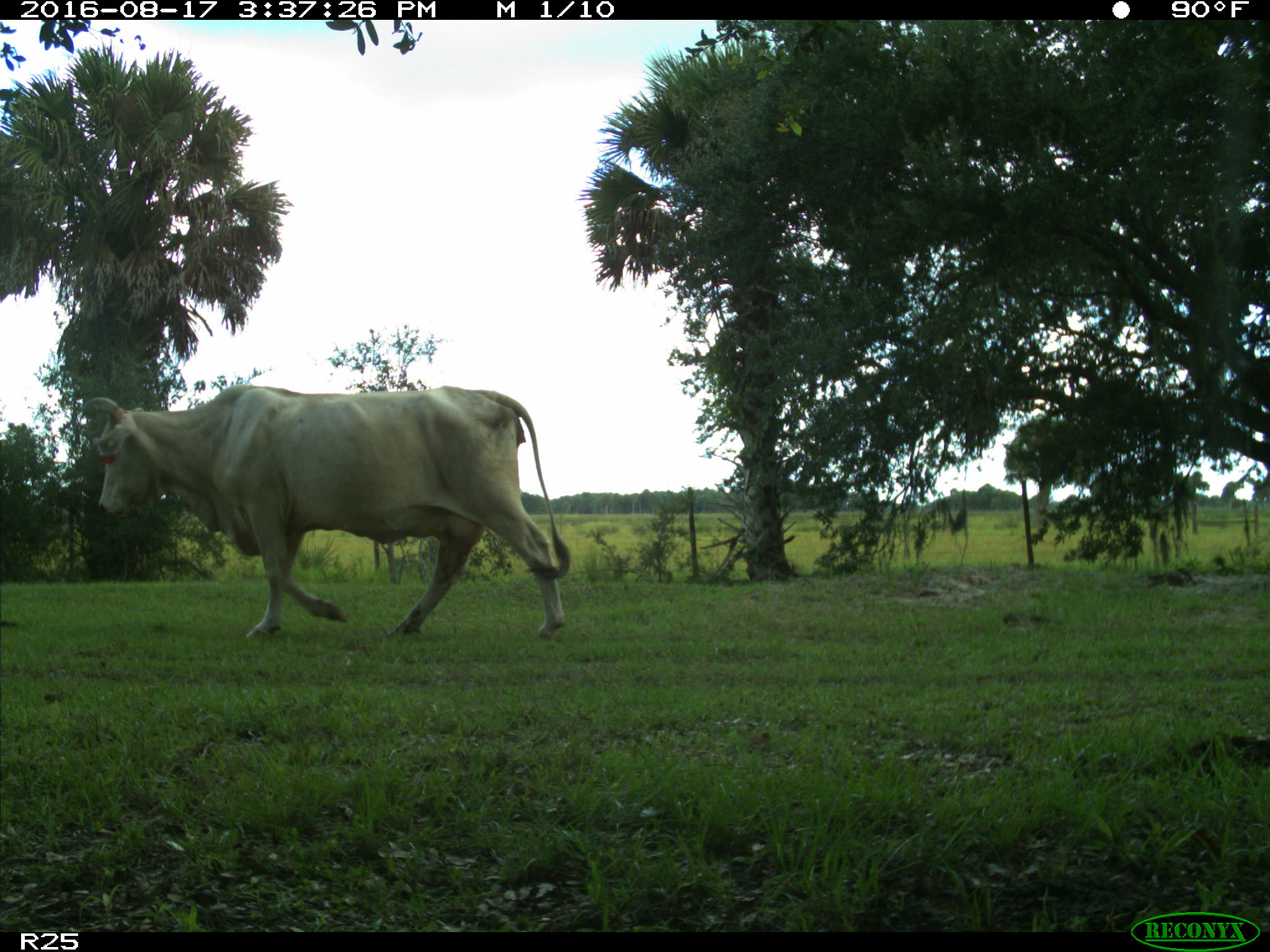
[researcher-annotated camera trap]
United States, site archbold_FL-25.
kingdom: Animalia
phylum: Chordata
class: Mammalia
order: Artiodactyla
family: Bovidae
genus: Bos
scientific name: Bos taurus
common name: domestic cow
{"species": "Bos taurus (domestic cow)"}